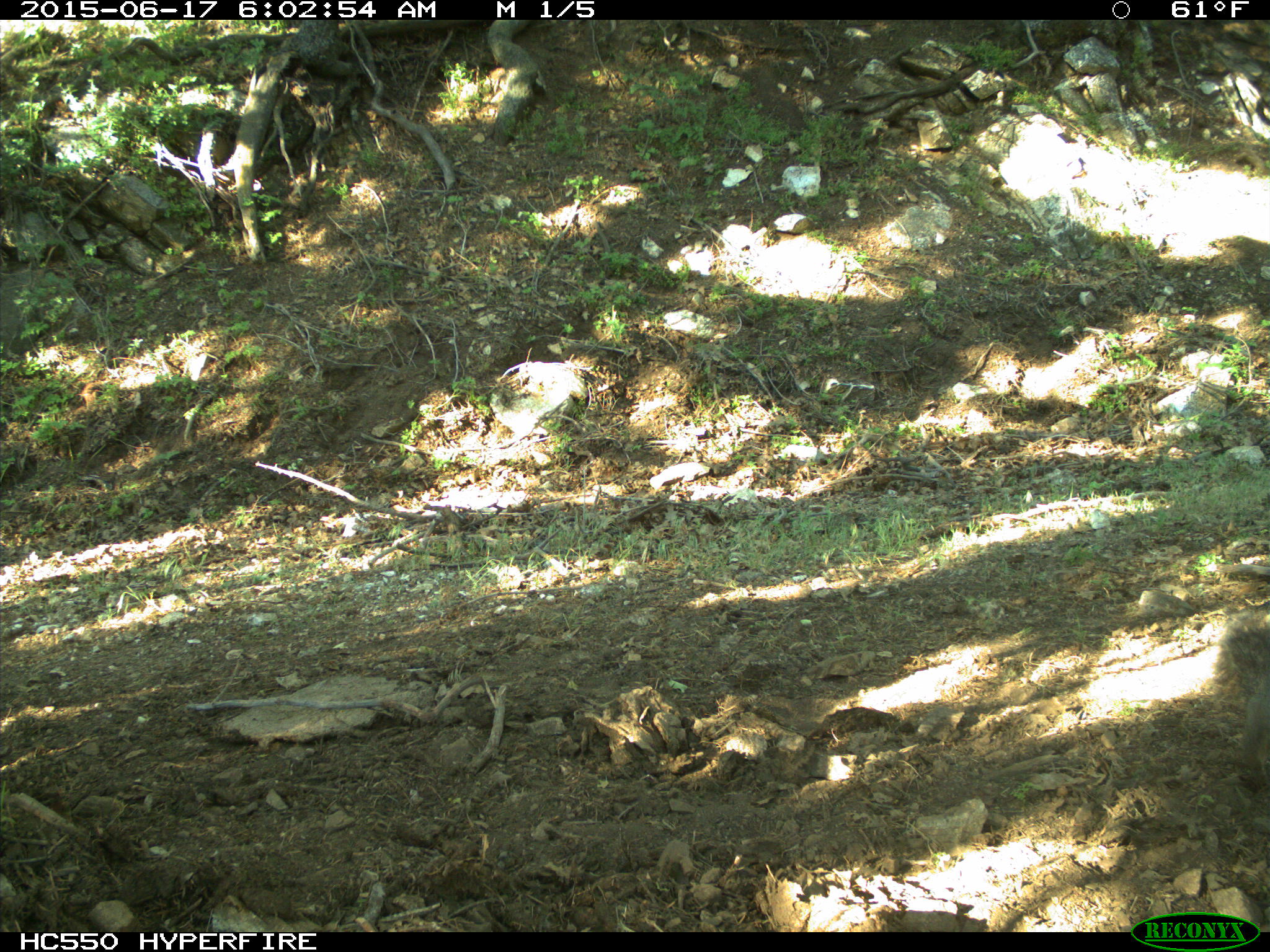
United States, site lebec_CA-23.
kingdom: Animalia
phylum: Chordata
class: Mammalia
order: Rodentia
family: Sciuridae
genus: Sciurus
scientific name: Sciurus carolinensis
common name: eastern gray squirrel